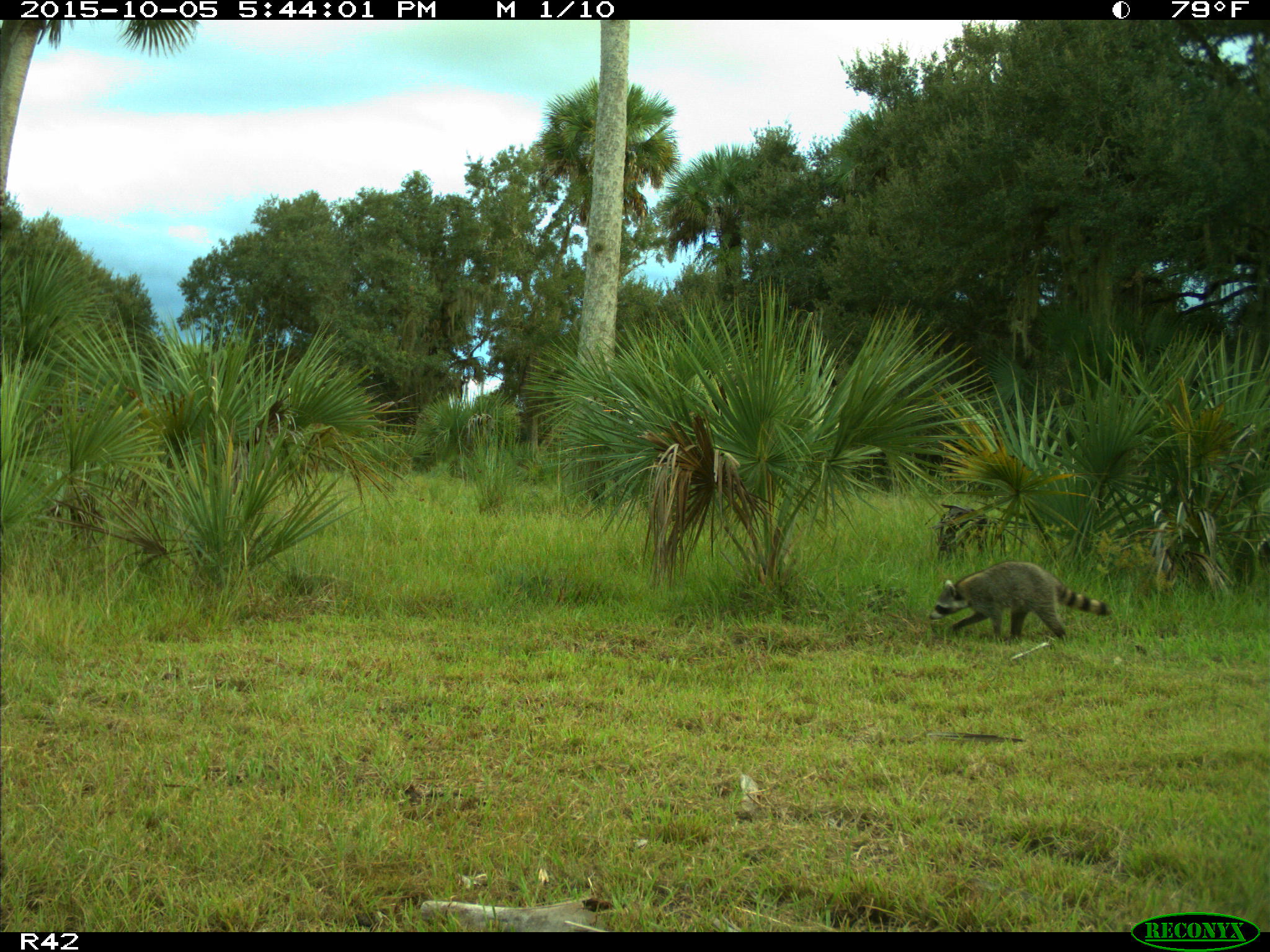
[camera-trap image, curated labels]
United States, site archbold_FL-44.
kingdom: Animalia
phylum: Chordata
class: Mammalia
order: Carnivora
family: Procyonidae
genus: Procyon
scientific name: Procyon lotor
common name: common raccoon